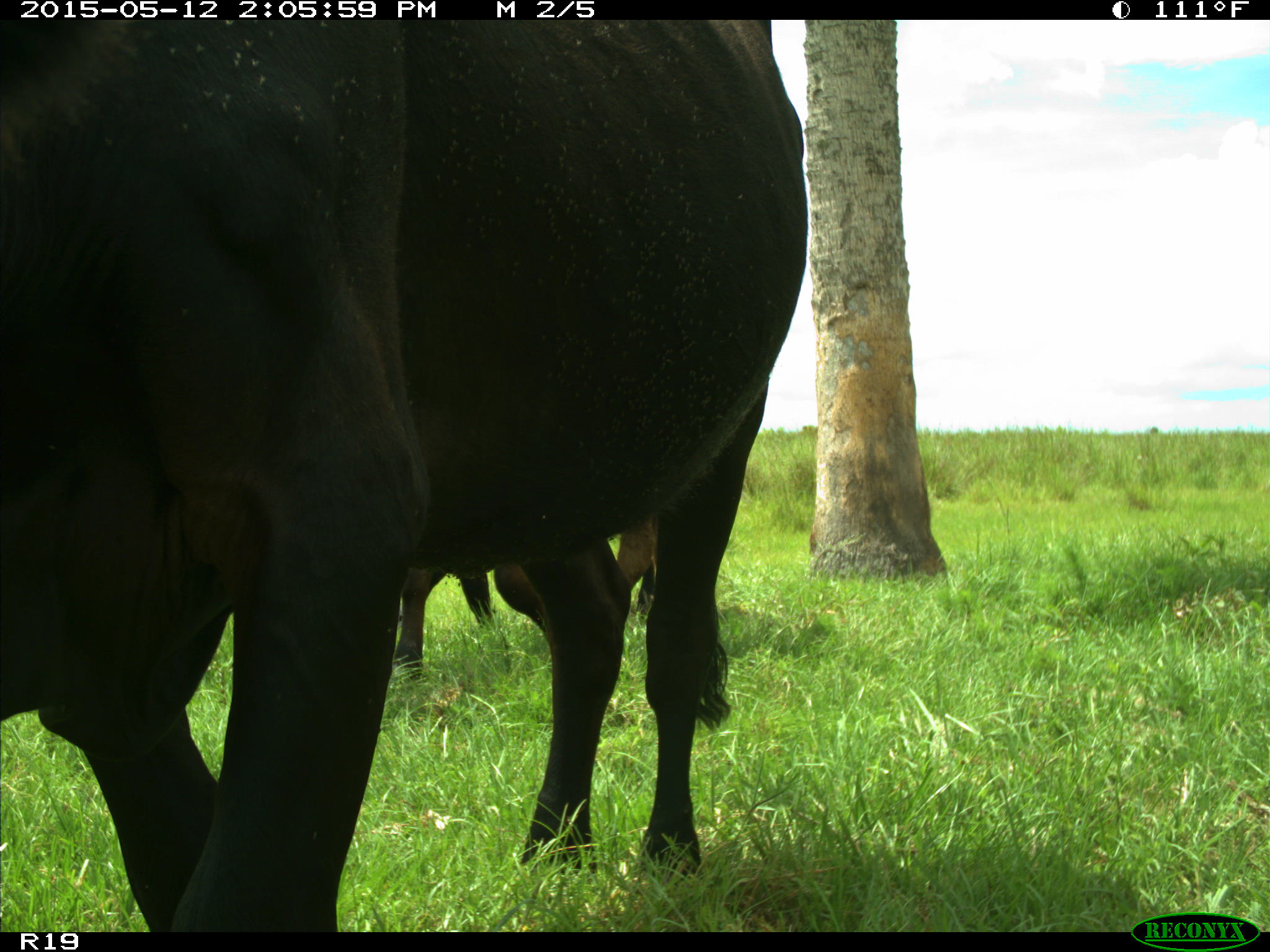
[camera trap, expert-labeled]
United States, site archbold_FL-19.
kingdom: Animalia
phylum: Chordata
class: Mammalia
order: Artiodactyla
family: Bovidae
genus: Bos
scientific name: Bos taurus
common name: domestic cow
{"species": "Bos taurus (domestic cow)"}